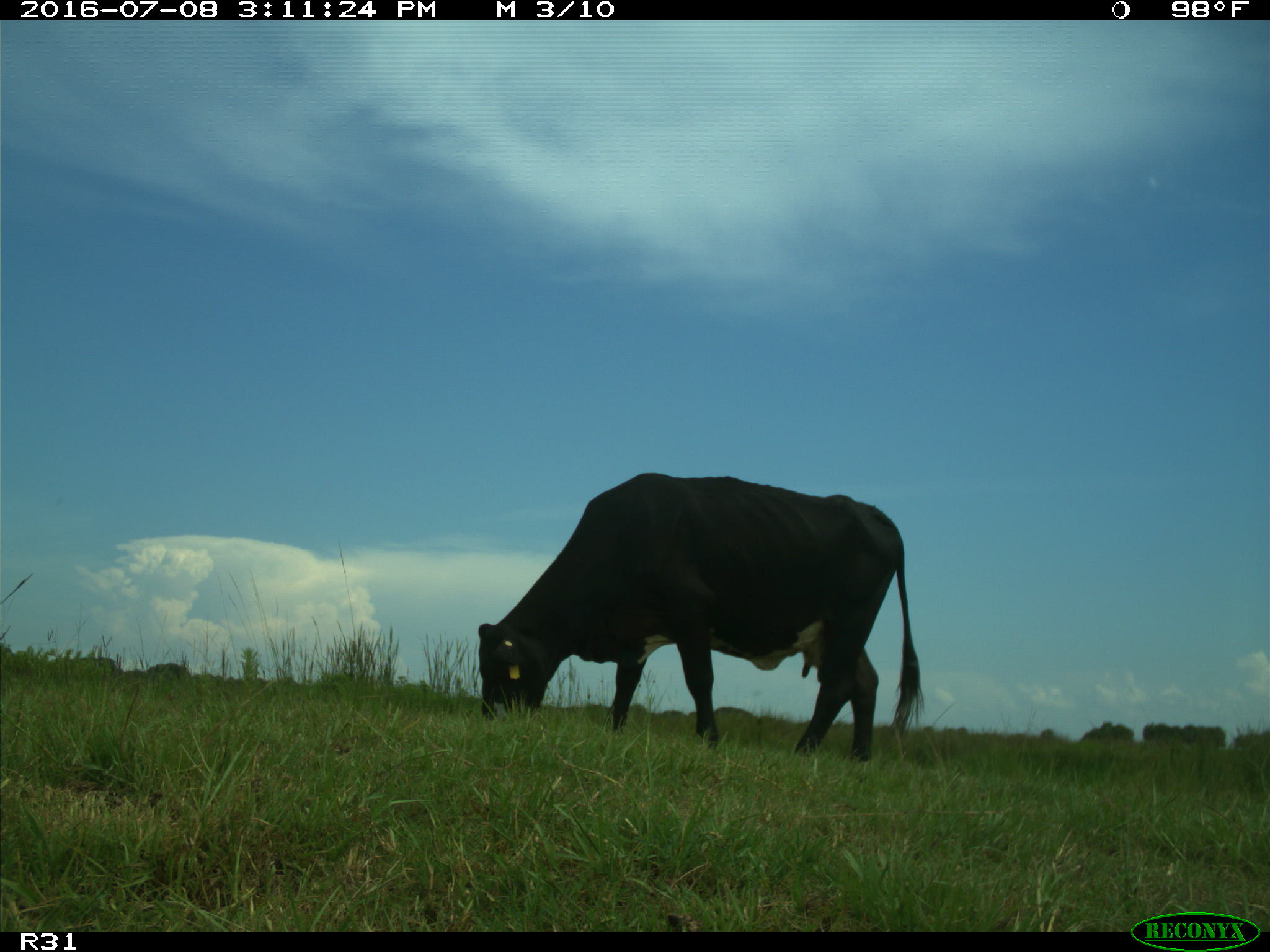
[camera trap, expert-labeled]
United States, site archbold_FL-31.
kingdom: Animalia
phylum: Chordata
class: Mammalia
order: Artiodactyla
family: Bovidae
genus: Bos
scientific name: Bos taurus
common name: domestic cow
Bos taurus (domestic cow).